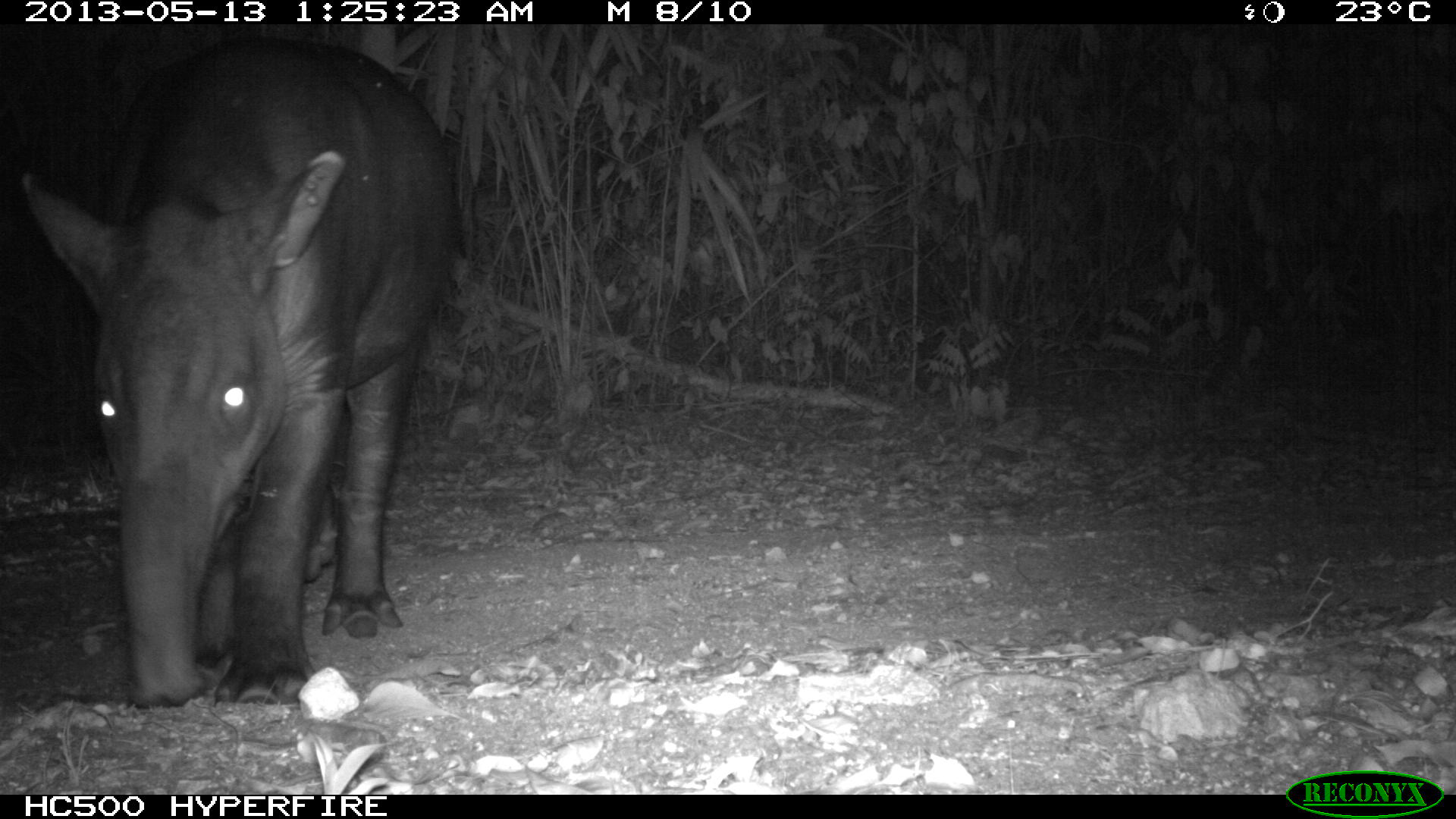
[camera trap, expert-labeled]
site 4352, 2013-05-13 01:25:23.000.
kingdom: Animalia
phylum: Chordata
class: Mammalia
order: Perissodactyla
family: Tapiridae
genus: Tapirus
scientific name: Tapirus bairdii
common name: baird's tapir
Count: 2.